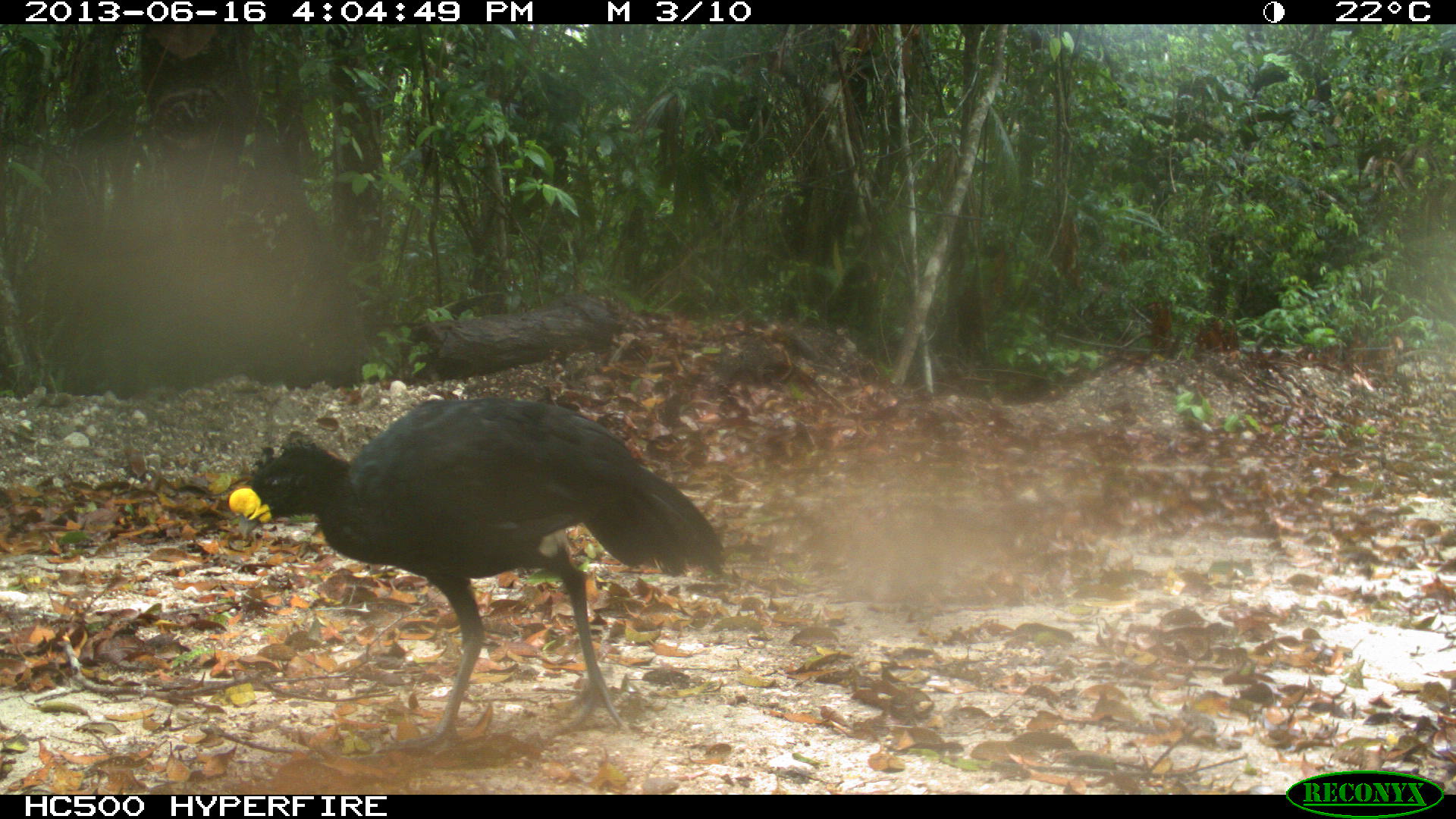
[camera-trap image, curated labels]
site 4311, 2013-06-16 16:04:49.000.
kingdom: Animalia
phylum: Chordata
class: Aves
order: Galliformes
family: Cracidae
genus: Crax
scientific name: Crax rubra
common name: great curassow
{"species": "Crax rubra (great curassow)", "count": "1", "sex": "male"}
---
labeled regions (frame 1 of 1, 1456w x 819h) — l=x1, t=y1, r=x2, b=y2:
crax rubra: l=227, t=396, r=725, b=755